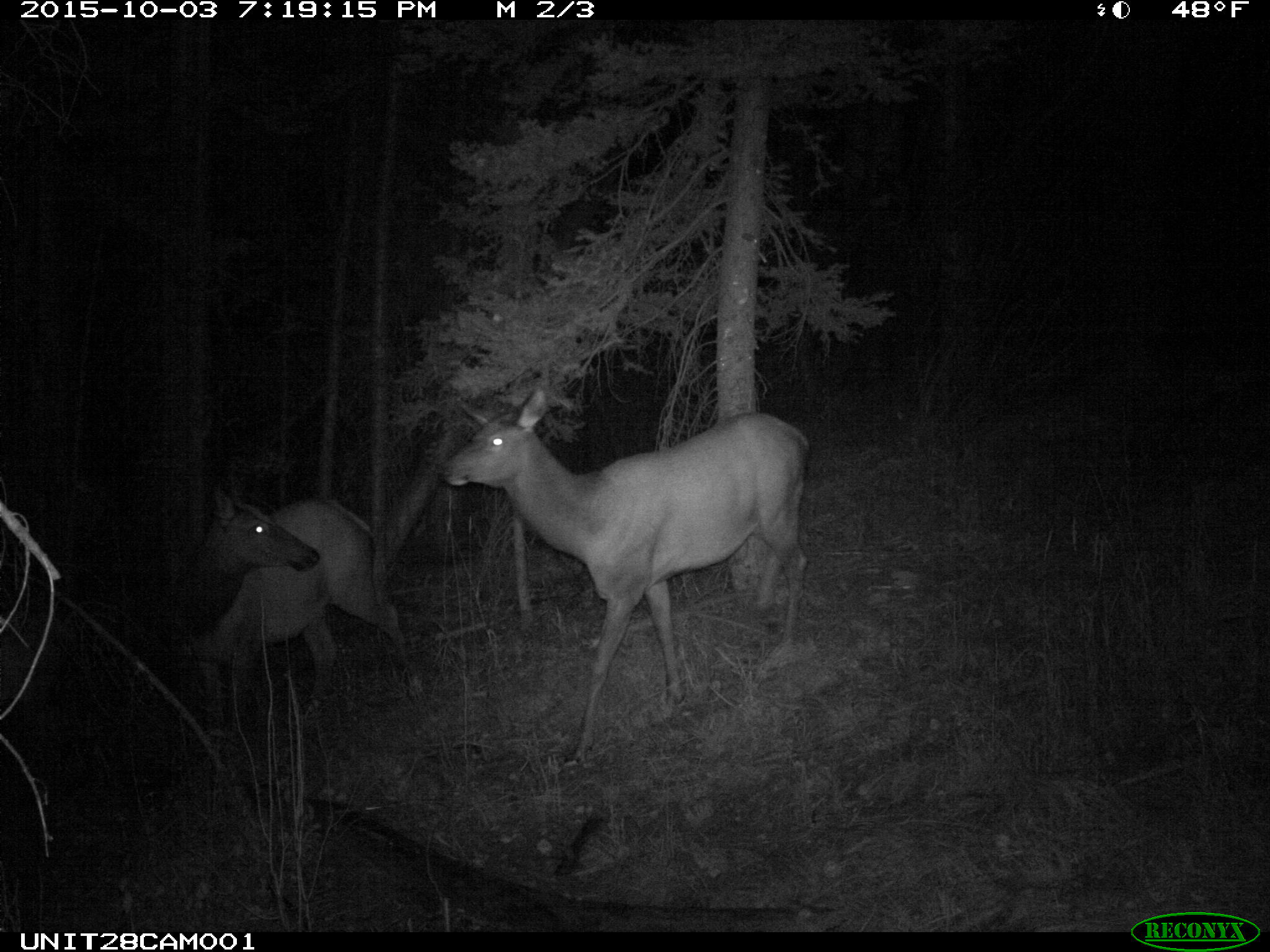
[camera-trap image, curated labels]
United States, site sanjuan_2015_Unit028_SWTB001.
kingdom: Animalia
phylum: Chordata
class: Mammalia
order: Artiodactyla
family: Cervidae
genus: Cervus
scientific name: Cervus elaphus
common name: red deer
Cervus elaphus (red deer).